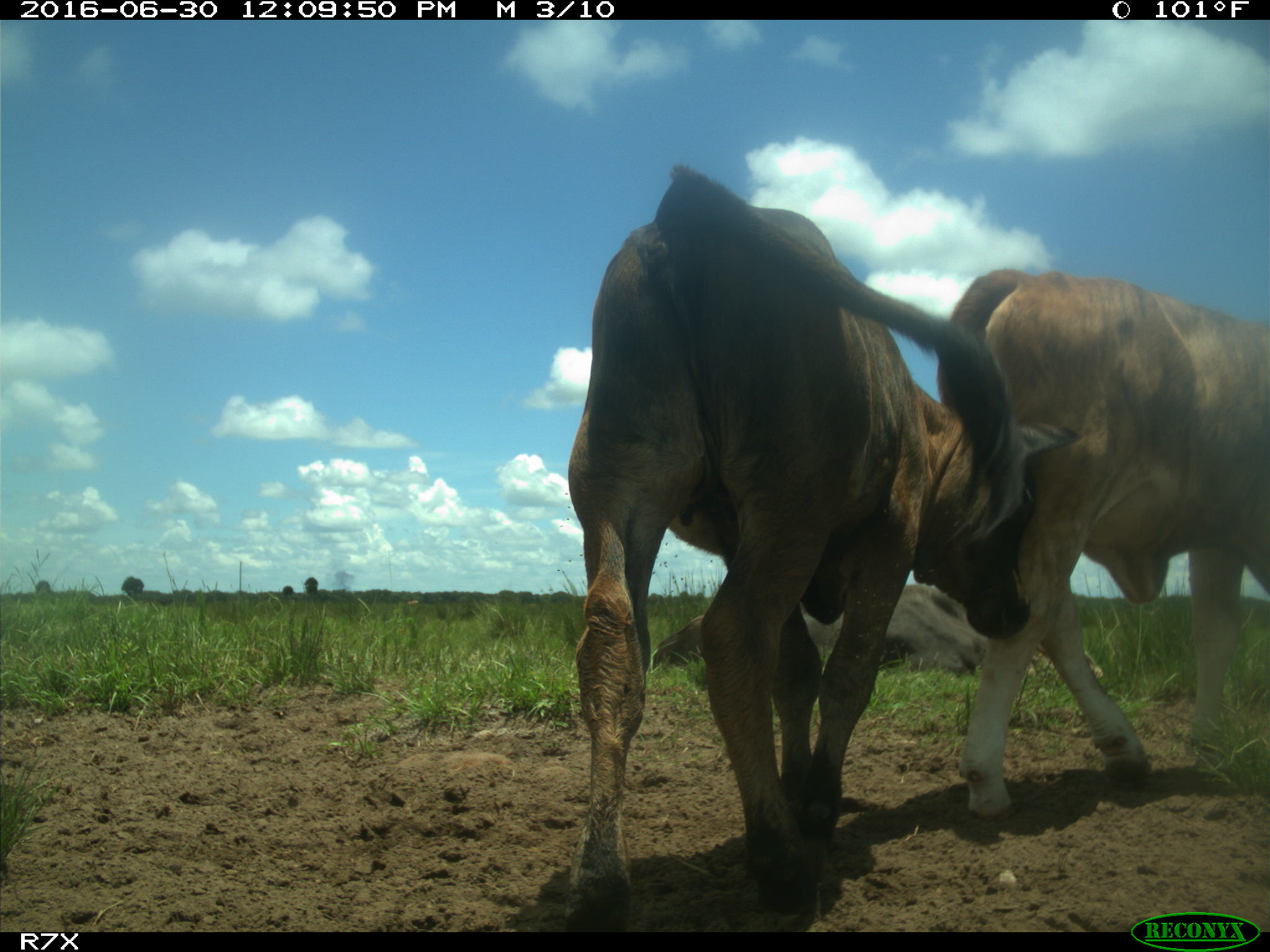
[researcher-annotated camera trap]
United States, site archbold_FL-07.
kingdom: Animalia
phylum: Chordata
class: Mammalia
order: Artiodactyla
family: Bovidae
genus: Bos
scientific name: Bos taurus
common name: domestic cow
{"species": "Bos taurus (domestic cow)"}